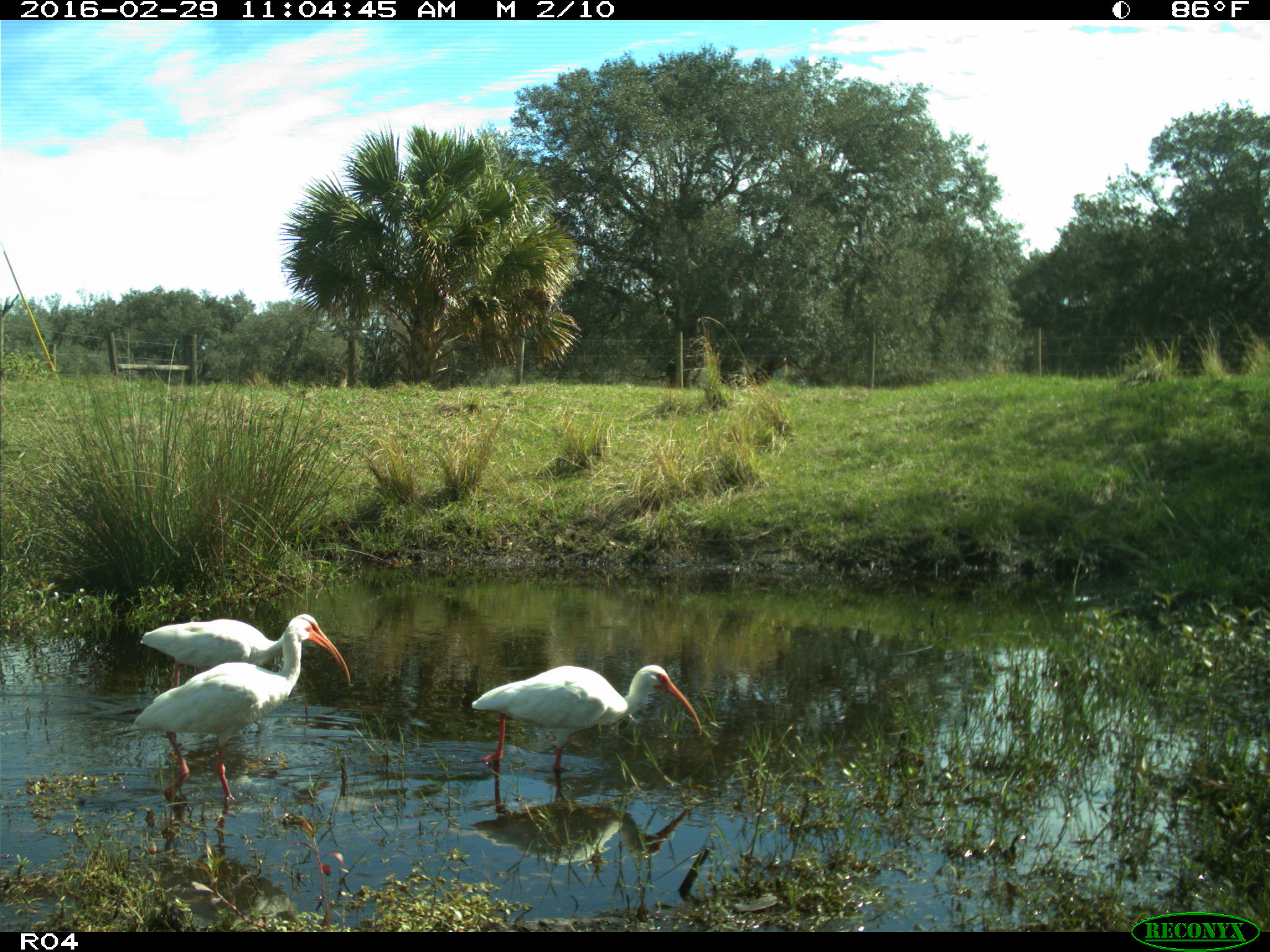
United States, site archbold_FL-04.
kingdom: Animalia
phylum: Chordata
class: Aves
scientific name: Aves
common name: birds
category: unidentified bird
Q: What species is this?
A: Unidentified bird (birds) (Aves).